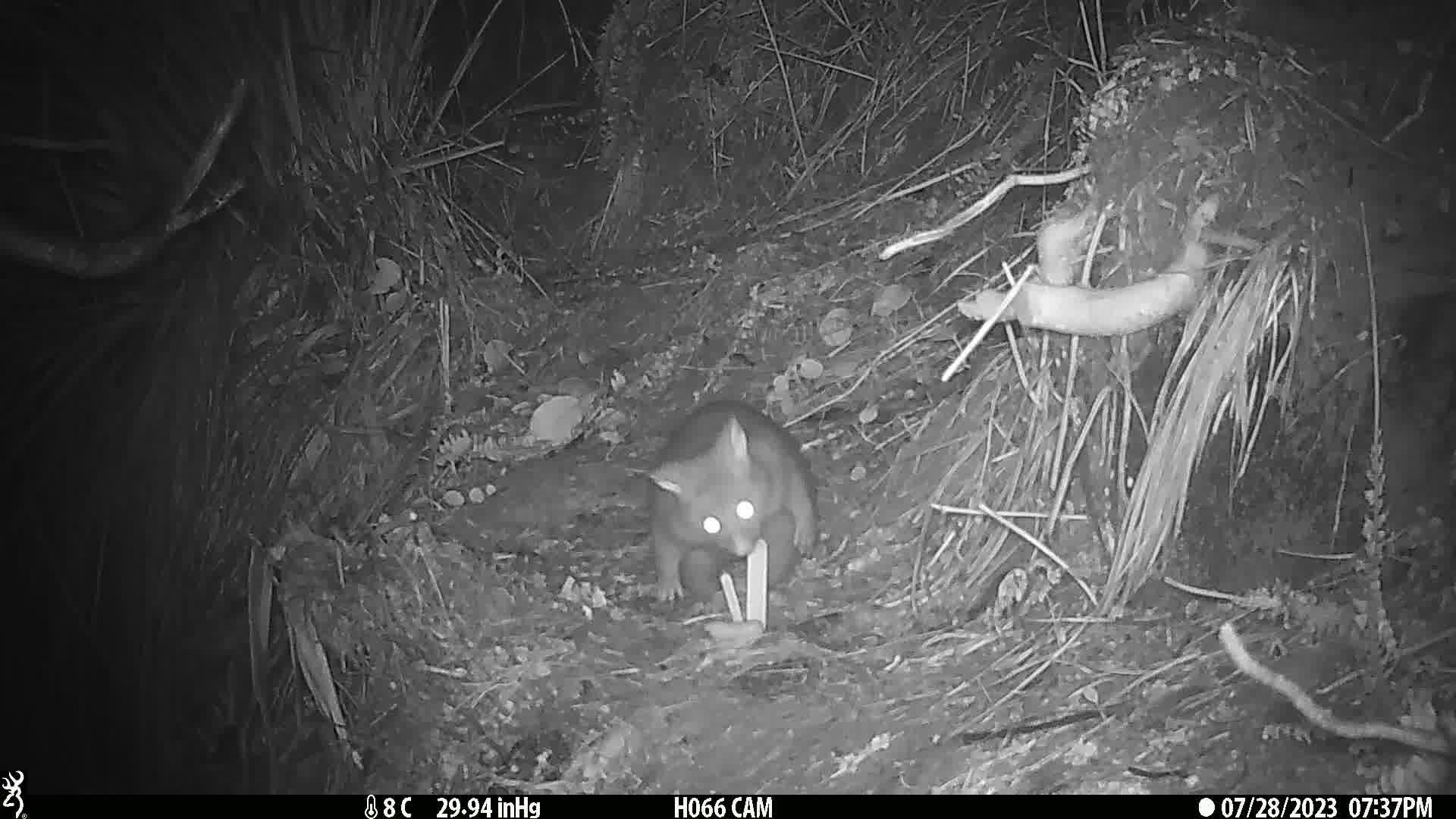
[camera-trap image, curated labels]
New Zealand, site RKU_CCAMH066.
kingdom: Animalia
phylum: Chordata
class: Mammalia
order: Diprotodontia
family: Phalangeridae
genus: Trichosurus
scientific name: Trichosurus vulpecula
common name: common brushtail possum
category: possum